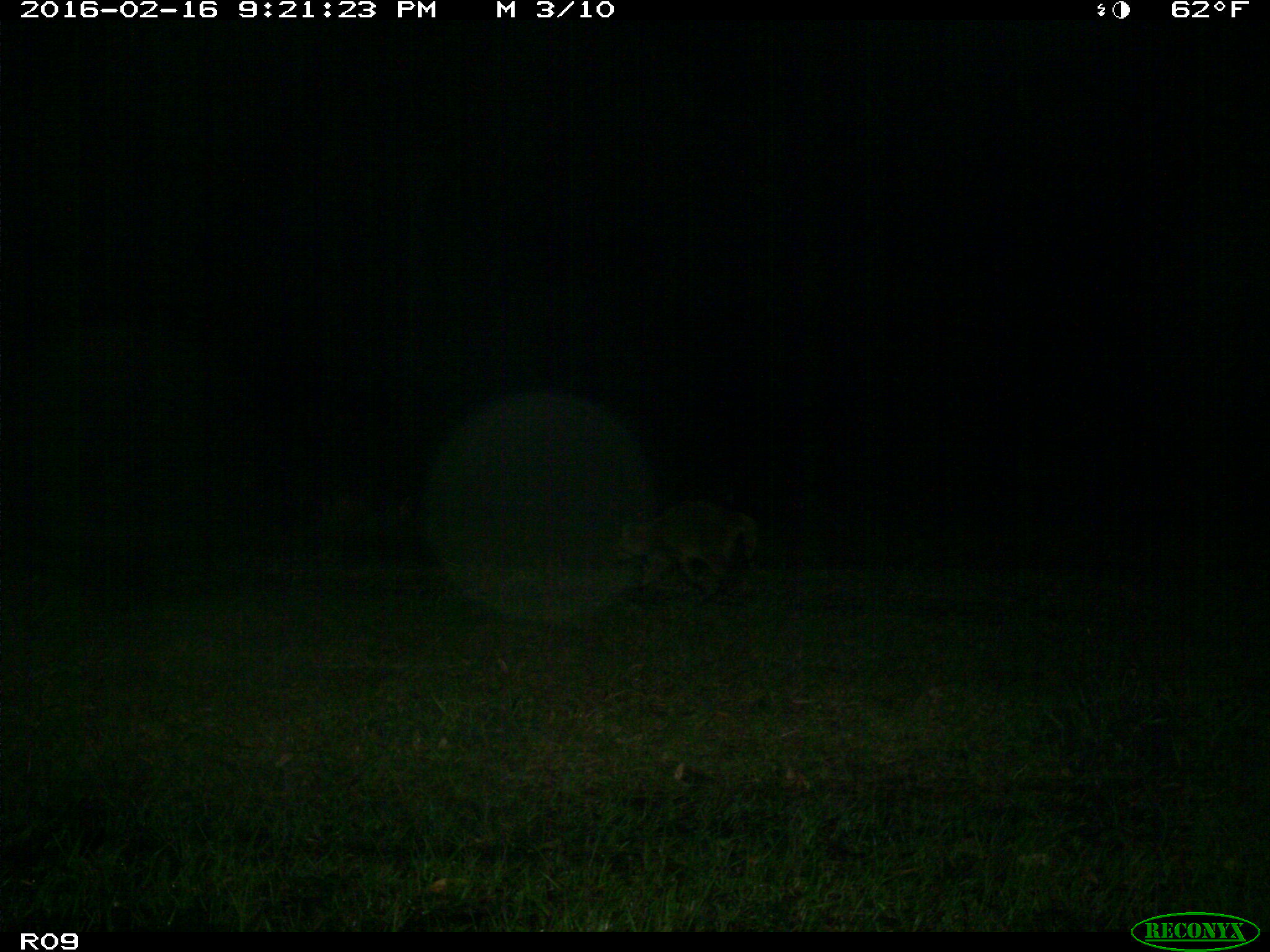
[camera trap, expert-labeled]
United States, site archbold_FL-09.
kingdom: Animalia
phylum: Chordata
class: Mammalia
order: Carnivora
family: Procyonidae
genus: Procyon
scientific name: Procyon lotor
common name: common raccoon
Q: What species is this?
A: Procyon lotor (common raccoon).